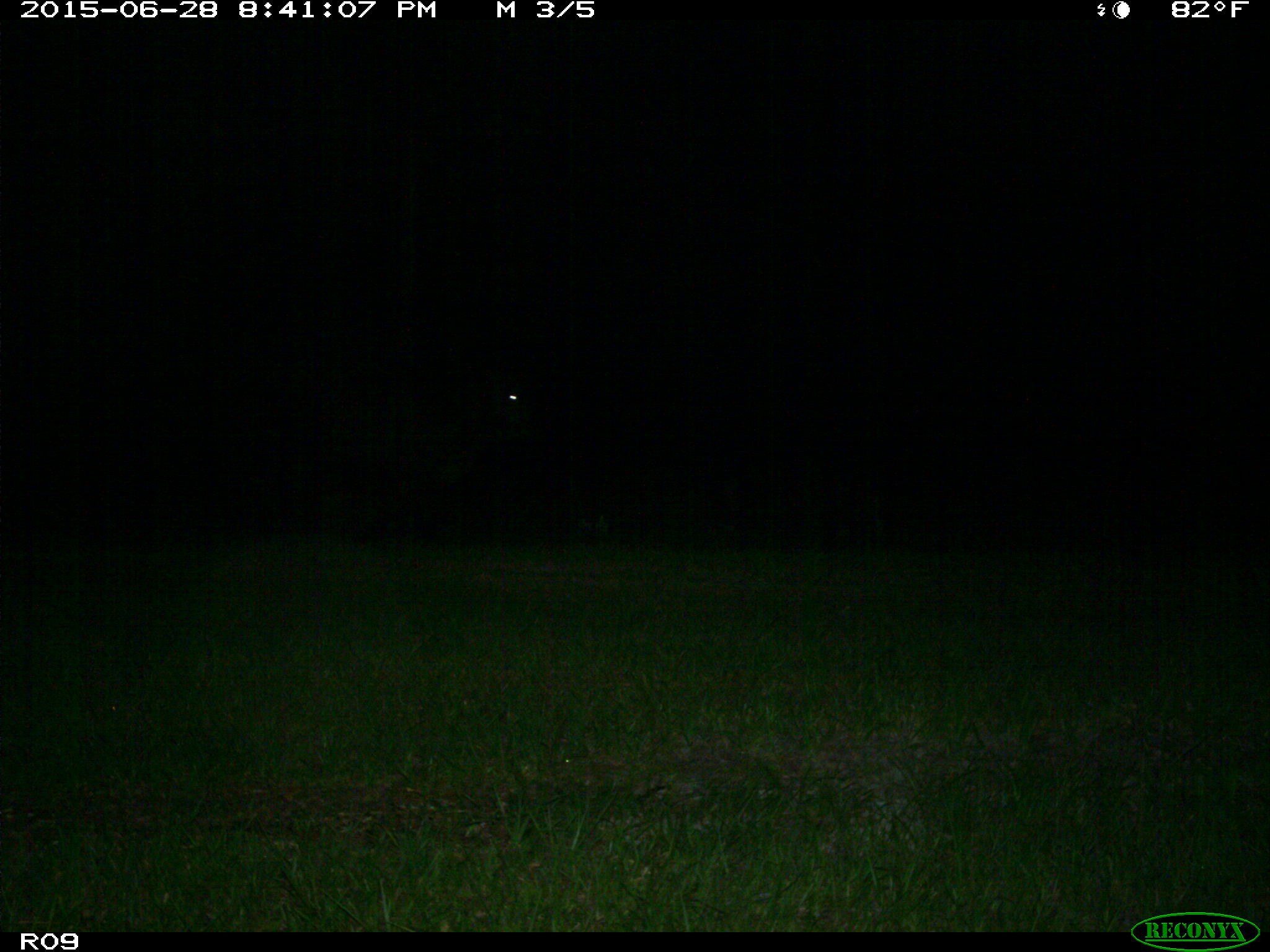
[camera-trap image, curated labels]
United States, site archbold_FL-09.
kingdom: Animalia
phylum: Chordata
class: Mammalia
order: Artiodactyla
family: Bovidae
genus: Bos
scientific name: Bos taurus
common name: domestic cow